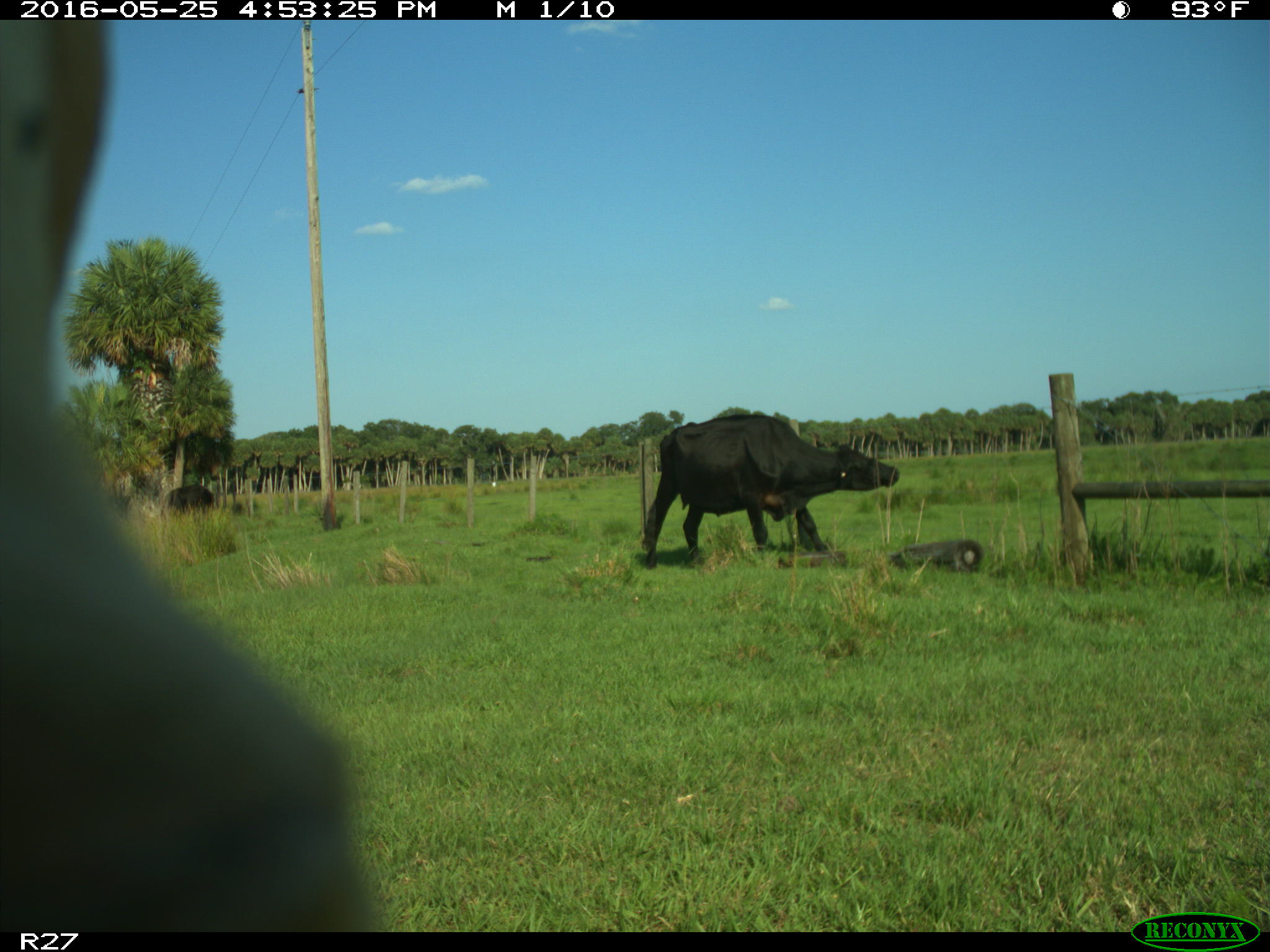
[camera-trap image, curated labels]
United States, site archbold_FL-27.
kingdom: Animalia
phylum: Chordata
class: Mammalia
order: Artiodactyla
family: Bovidae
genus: Bos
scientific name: Bos taurus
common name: domestic cow